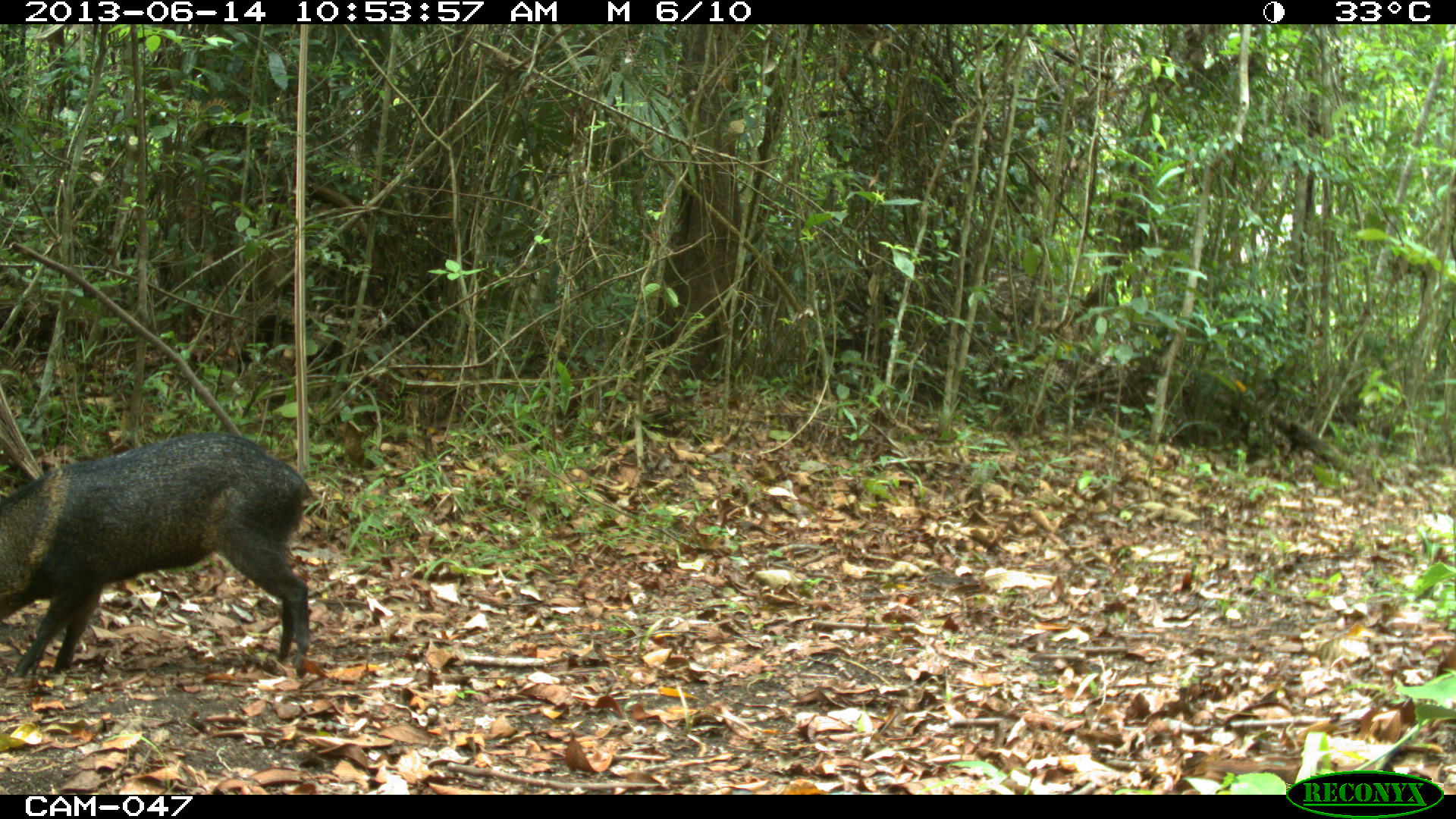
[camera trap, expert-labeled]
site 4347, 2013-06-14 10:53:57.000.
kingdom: Animalia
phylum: Chordata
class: Mammalia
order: Artiodactyla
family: Tayassuidae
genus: Pecari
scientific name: Pecari tajacu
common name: collared peccary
Pecari tajacu (collared peccary), count 2.